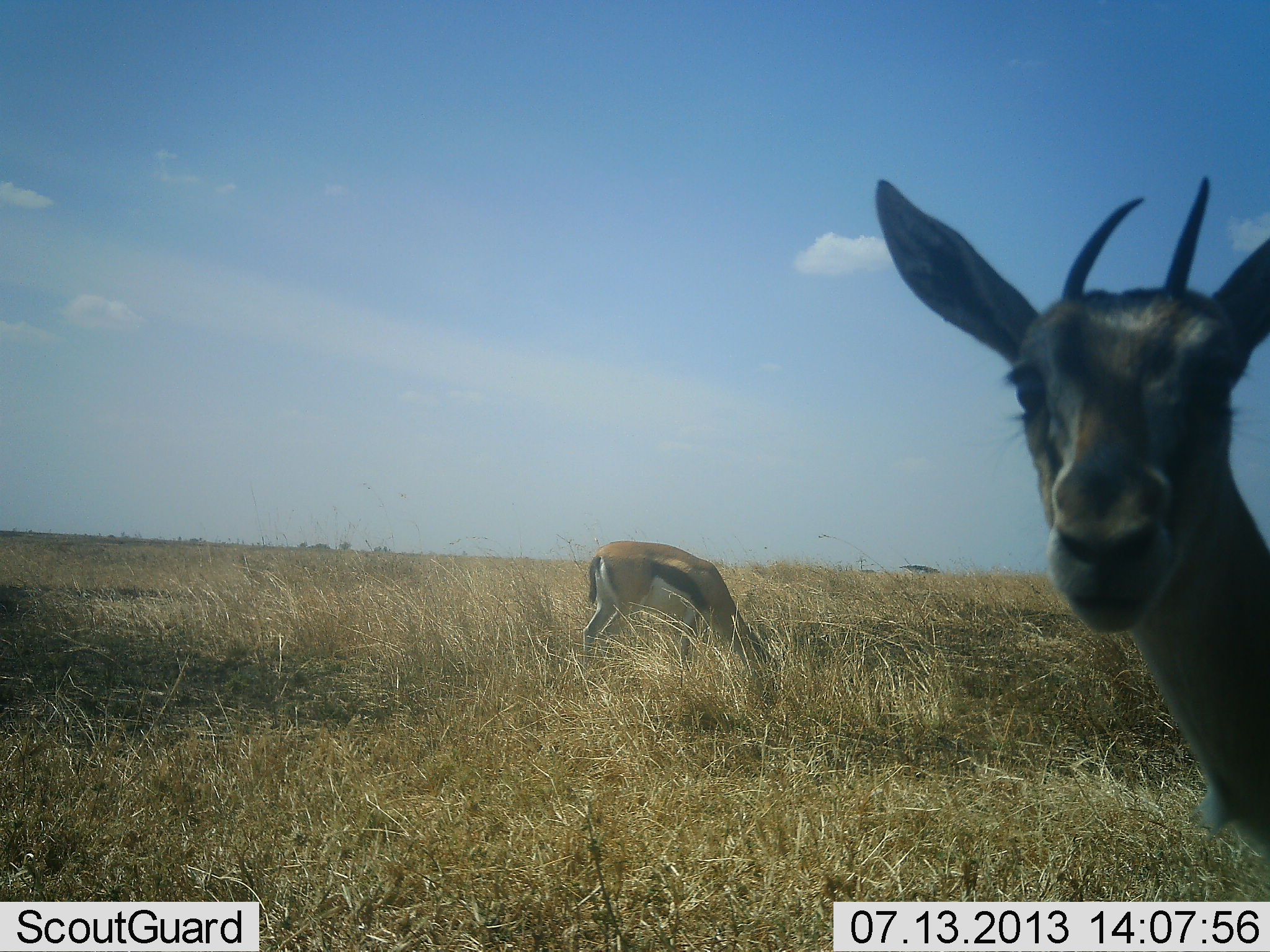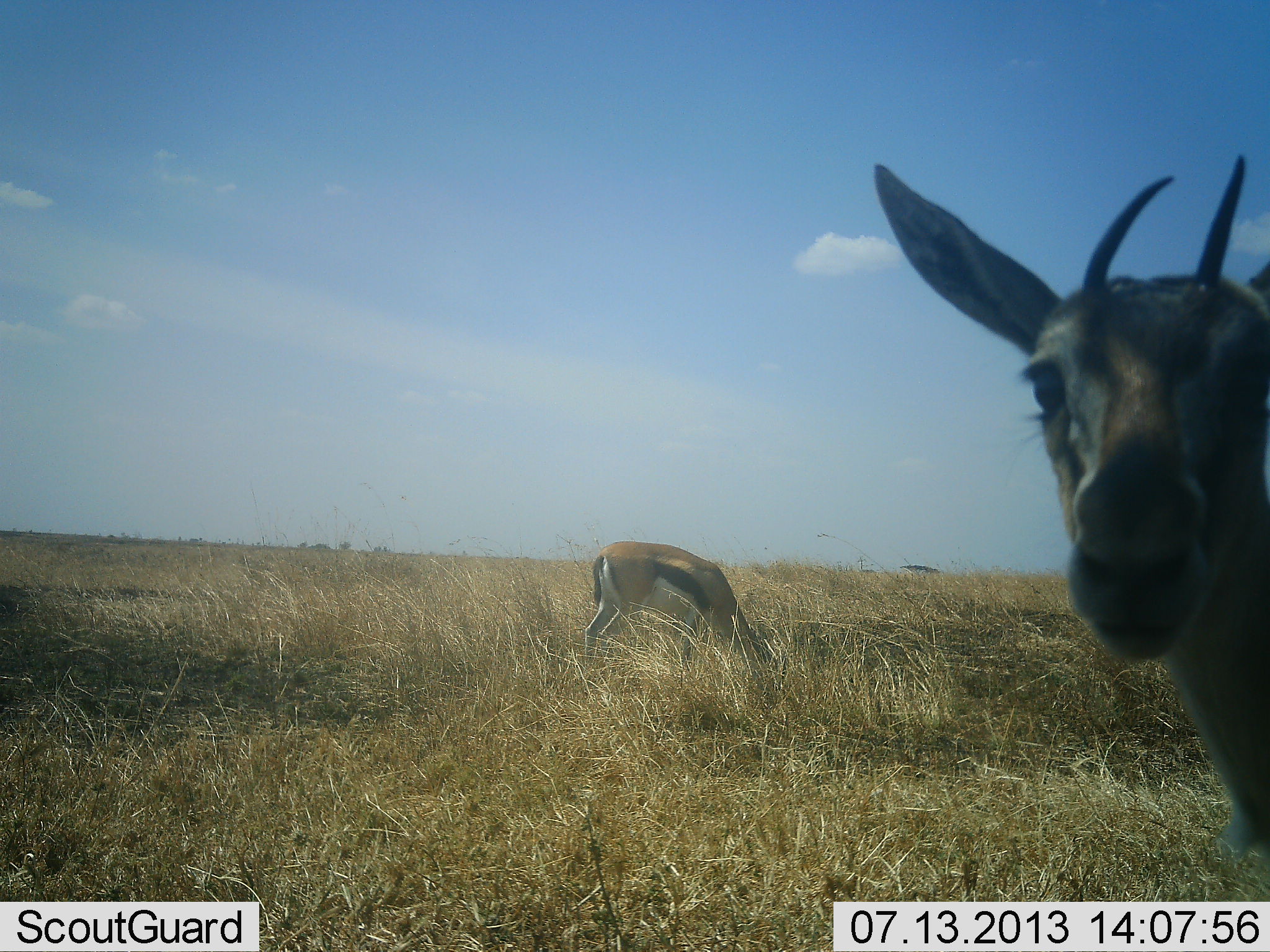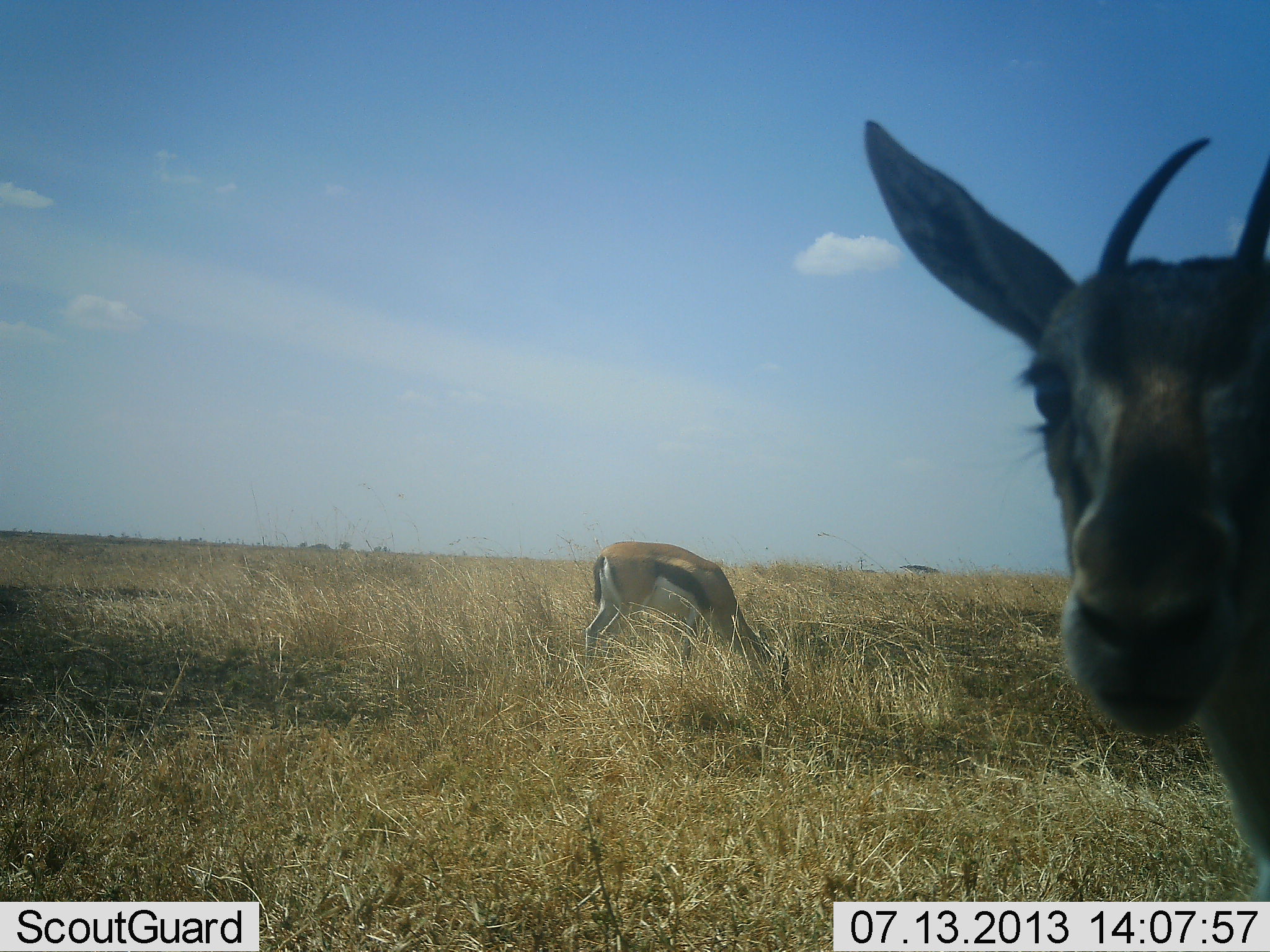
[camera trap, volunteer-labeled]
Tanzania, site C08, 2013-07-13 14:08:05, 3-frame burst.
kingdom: Animalia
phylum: Chordata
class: Mammalia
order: Artiodactyla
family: Bovidae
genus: Eudorcas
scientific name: Eudorcas thomsonii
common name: thomson's gazelle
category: gazellethomsons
Gazellethomsons (thomson's gazelle) (Eudorcas thomsonii), count 2. Behavior (volunteer vote fractions): standing 92%, resting 4%, moving 4%, interacting 8%. Young present (vote fraction): 0%. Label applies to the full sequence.